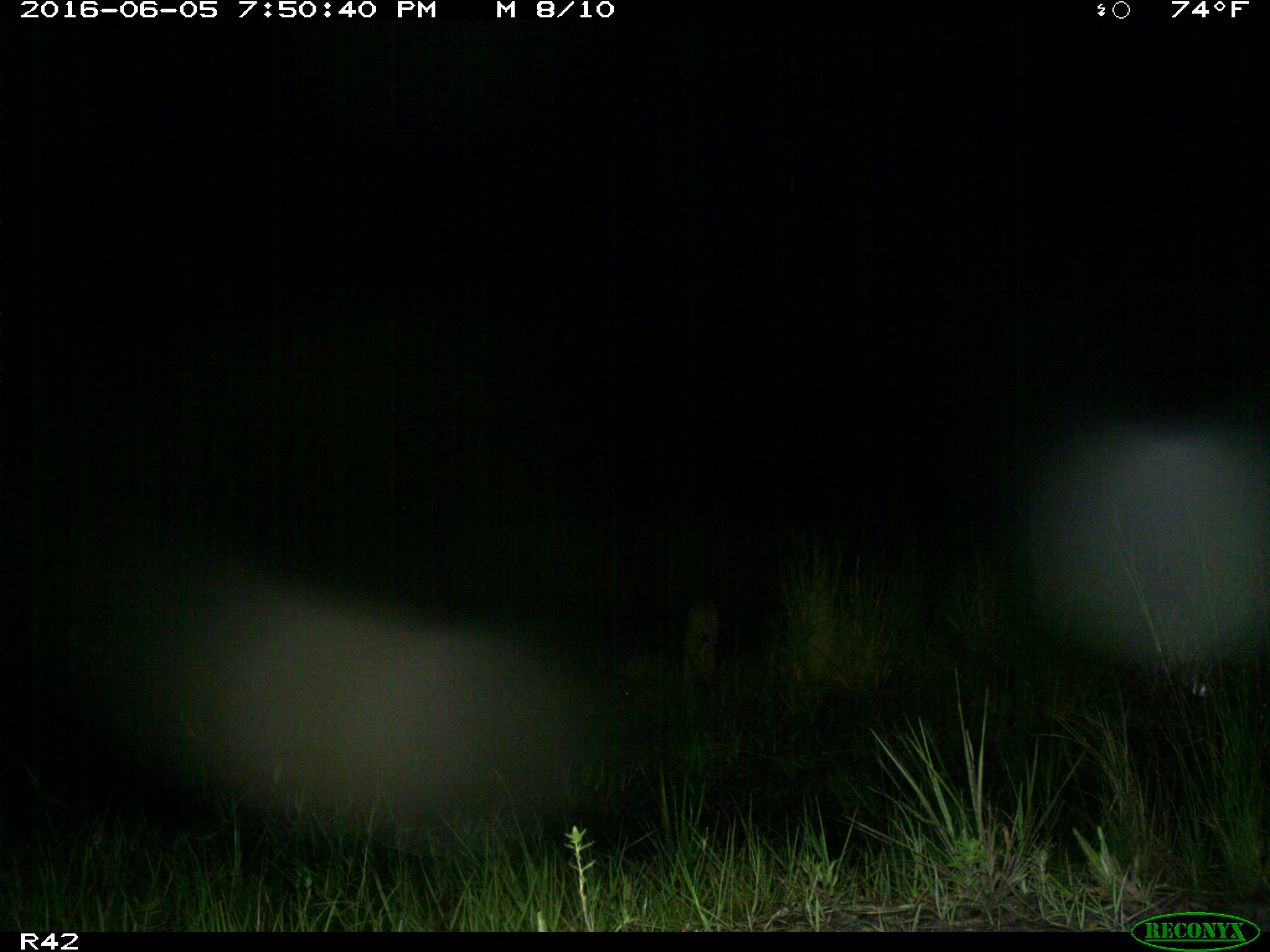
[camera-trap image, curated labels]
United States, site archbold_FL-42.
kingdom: Animalia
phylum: Chordata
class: Mammalia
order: Carnivora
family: Felidae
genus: Lynx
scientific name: Lynx rufus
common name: bobcat